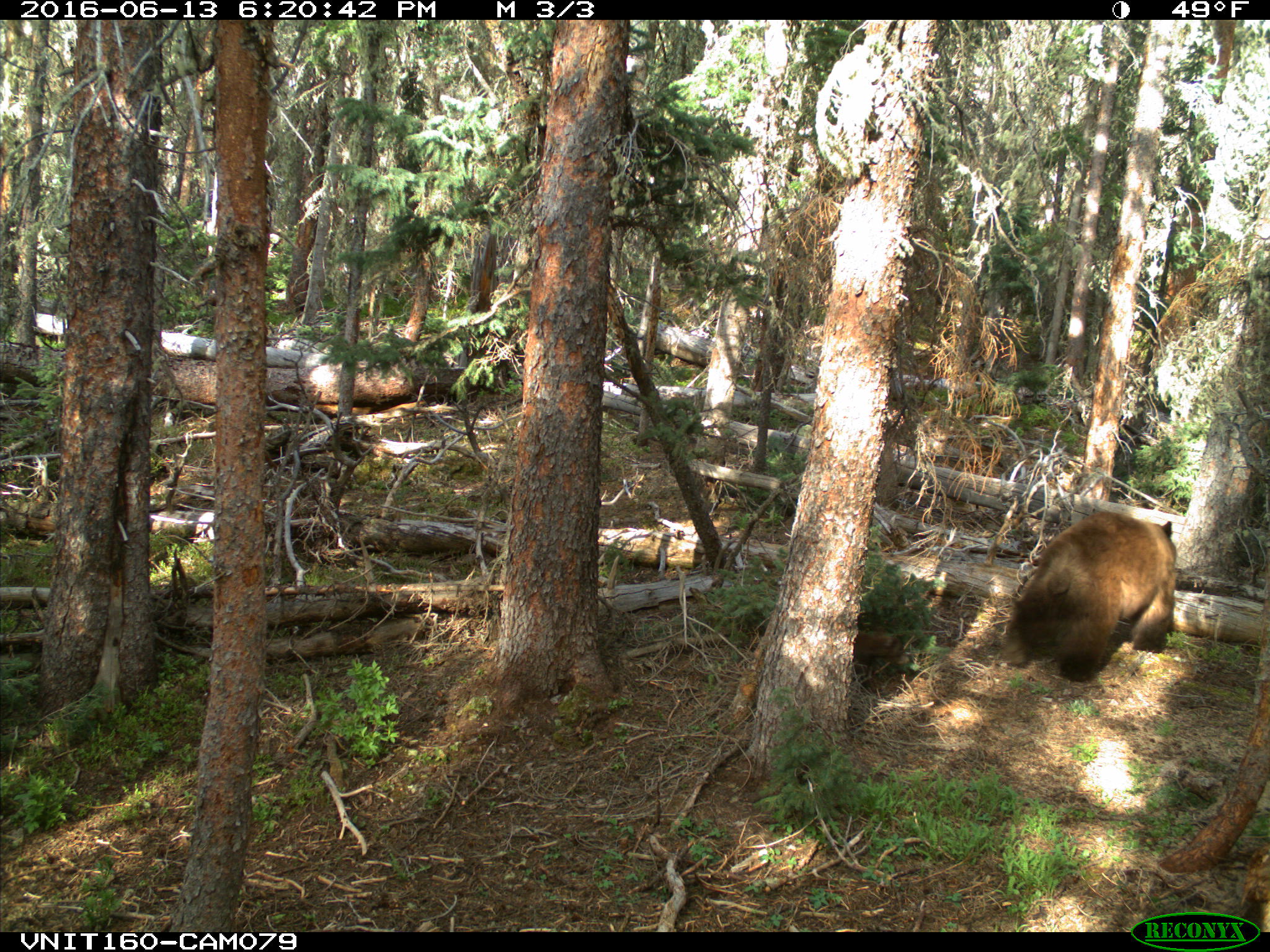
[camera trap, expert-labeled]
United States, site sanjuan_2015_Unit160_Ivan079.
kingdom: Animalia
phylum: Chordata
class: Mammalia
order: Carnivora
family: Ursidae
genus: Ursus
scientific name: Ursus americanus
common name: american black bear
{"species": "Ursus americanus (american black bear)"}